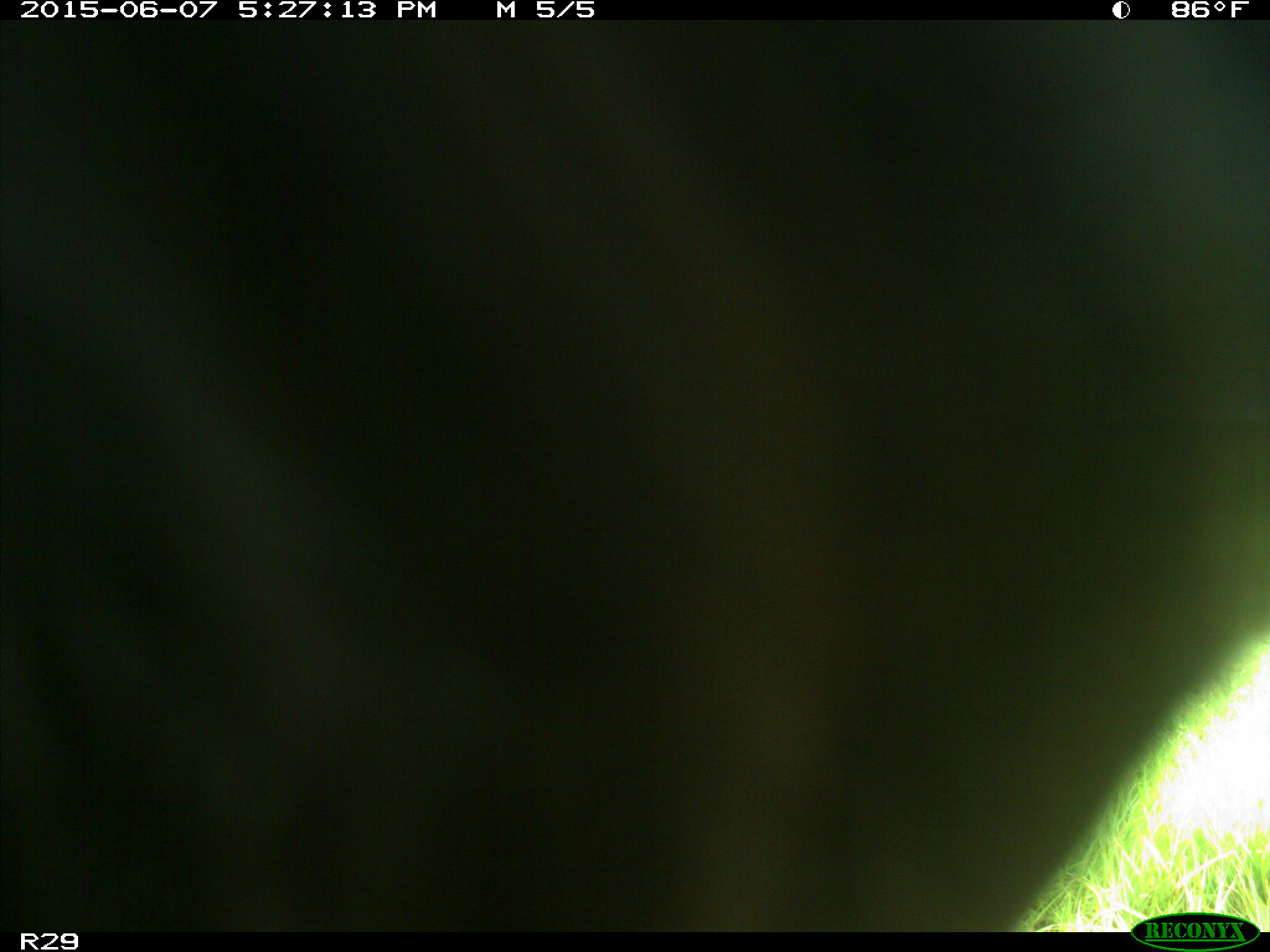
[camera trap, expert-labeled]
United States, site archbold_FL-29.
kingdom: Animalia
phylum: Chordata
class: Mammalia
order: Artiodactyla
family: Bovidae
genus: Bos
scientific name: Bos taurus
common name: domestic cow